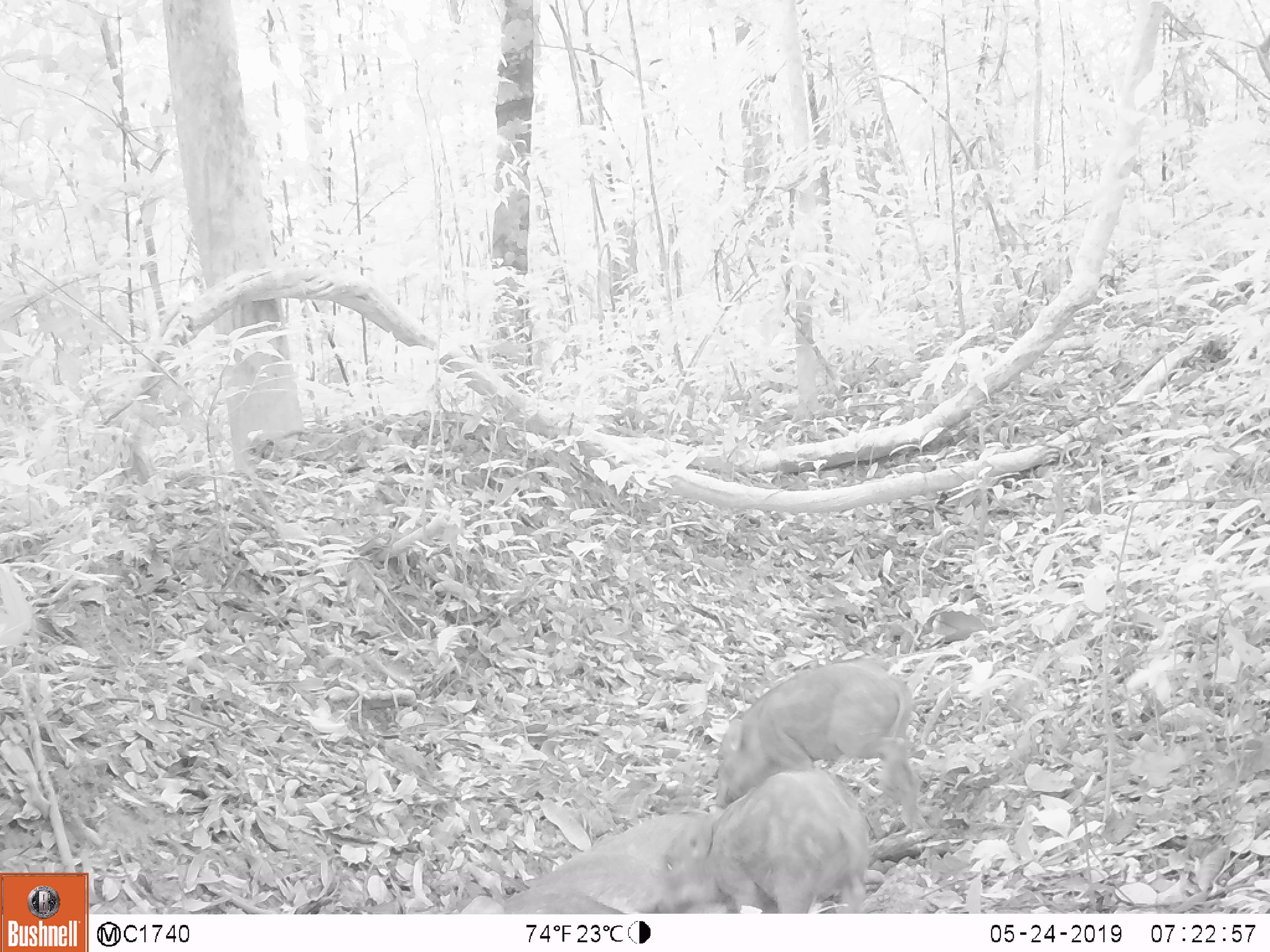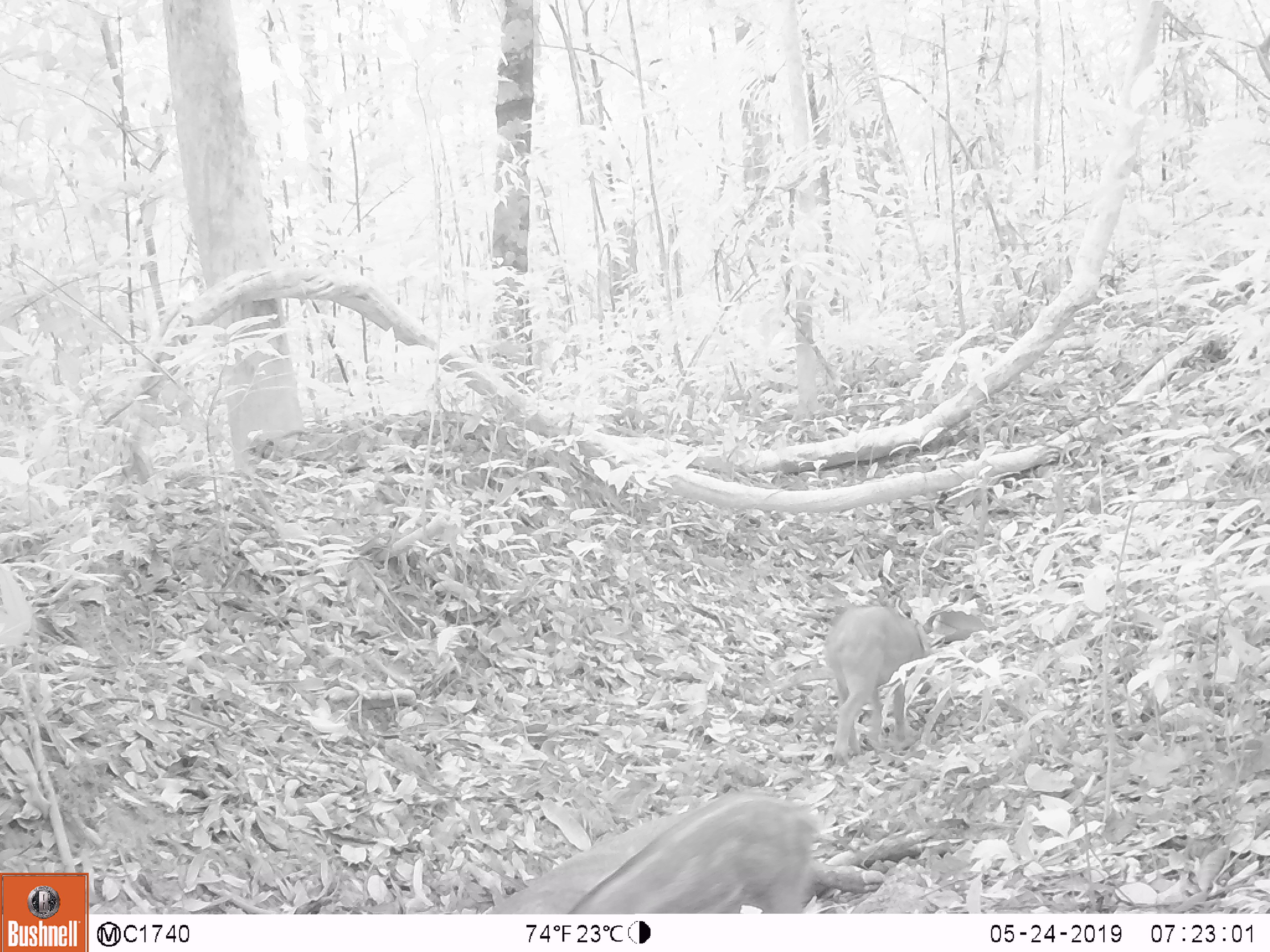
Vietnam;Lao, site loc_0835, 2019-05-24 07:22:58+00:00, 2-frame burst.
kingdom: Animalia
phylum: Chordata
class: Mammalia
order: Artiodactyla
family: Suidae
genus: Sus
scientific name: Sus scrofa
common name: eurasian wild pig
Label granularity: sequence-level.